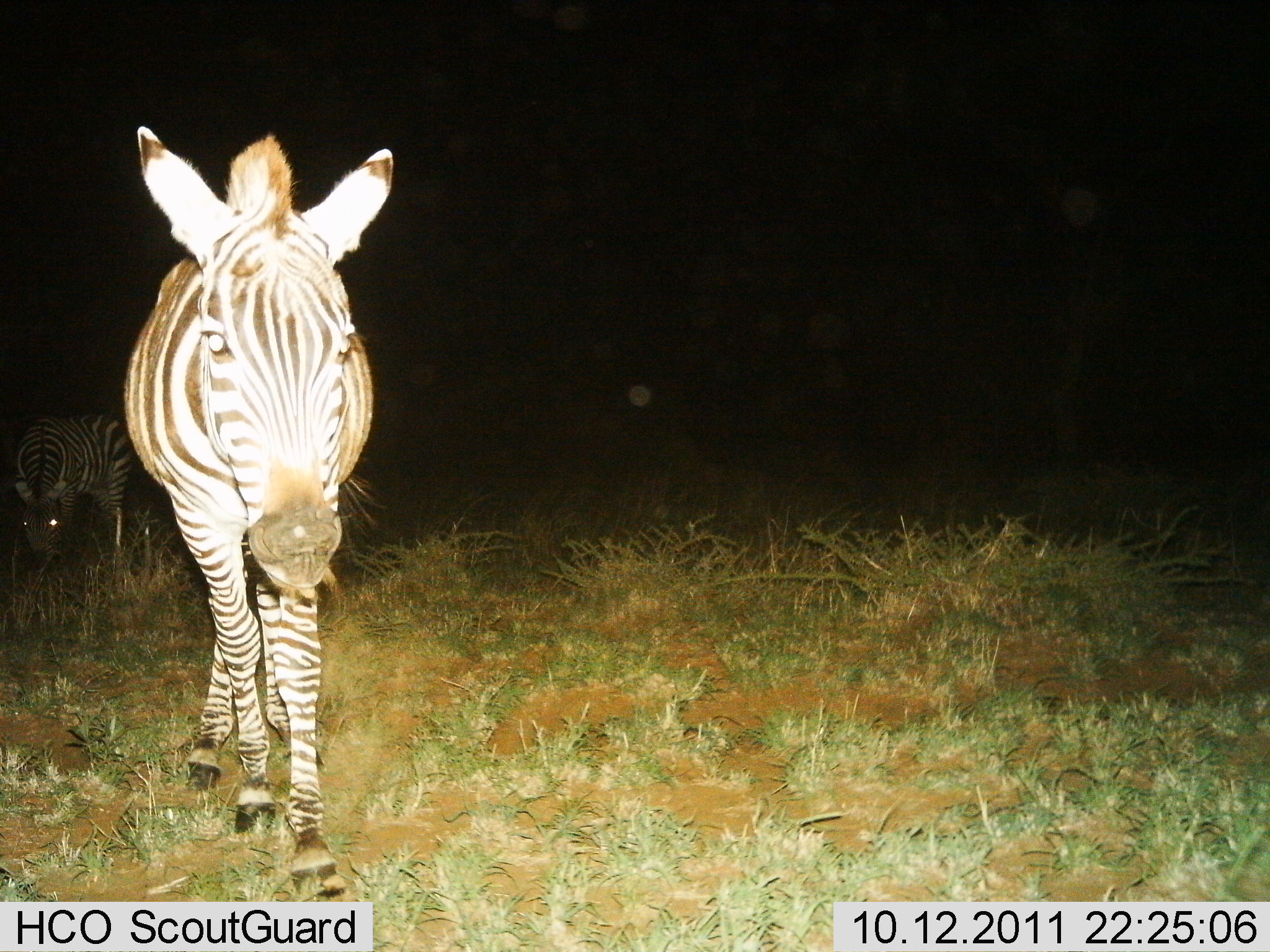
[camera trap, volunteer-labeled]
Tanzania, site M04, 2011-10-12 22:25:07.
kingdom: Animalia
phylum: Chordata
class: Mammalia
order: Perissodactyla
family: Equidae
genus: Equus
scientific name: Equus quagga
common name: plains zebra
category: zebra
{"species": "zebra (plains zebra) (Equus quagga)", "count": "2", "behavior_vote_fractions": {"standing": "42%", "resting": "0%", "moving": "42%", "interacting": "0%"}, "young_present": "0%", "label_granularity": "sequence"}